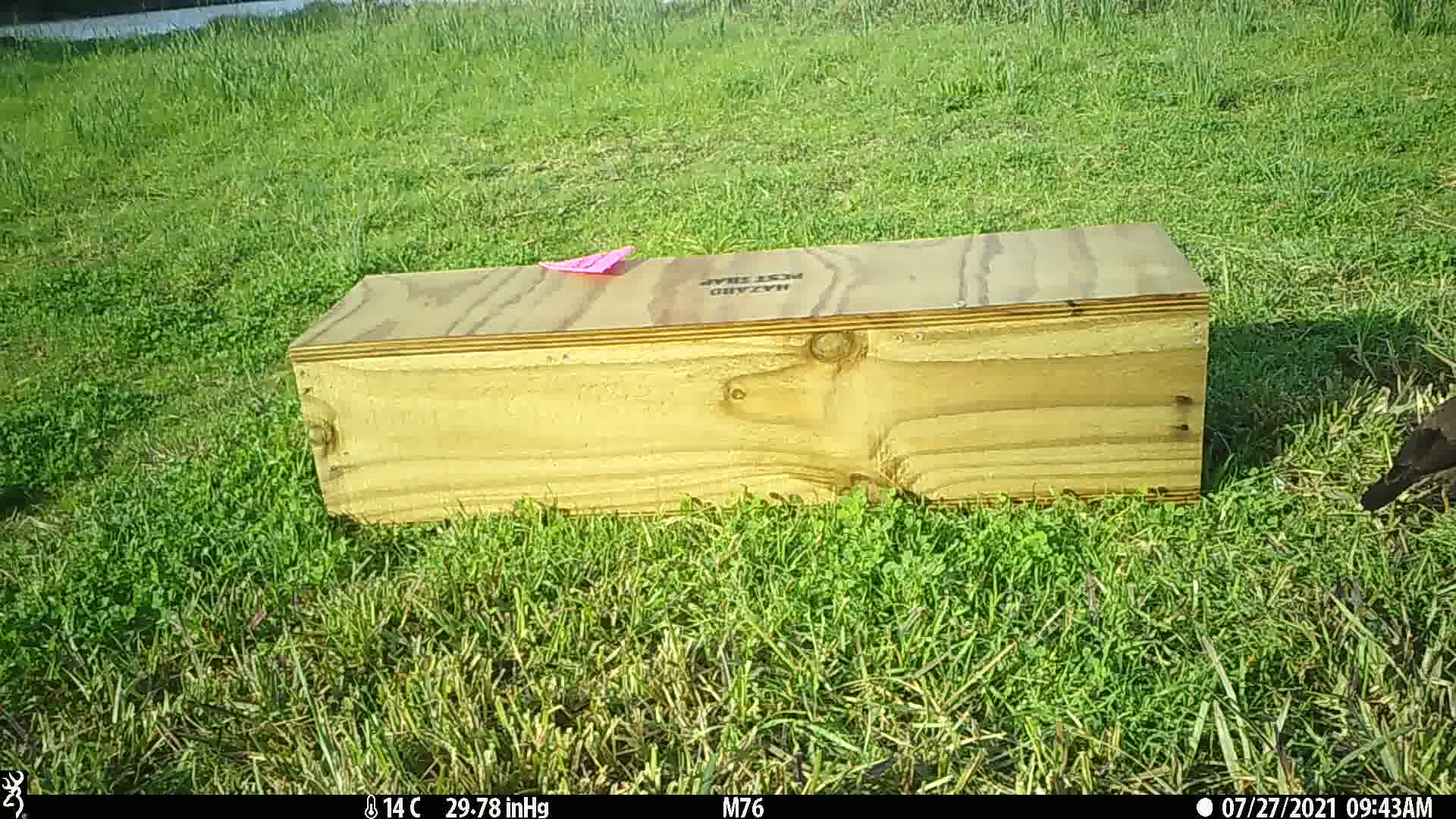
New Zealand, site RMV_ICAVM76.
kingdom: Animalia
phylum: Chordata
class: Aves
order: Passeriformes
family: Sturnidae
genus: Acridotheres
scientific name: Acridotheres tristis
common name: common myna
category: myna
Myna (common myna) (Acridotheres tristis).